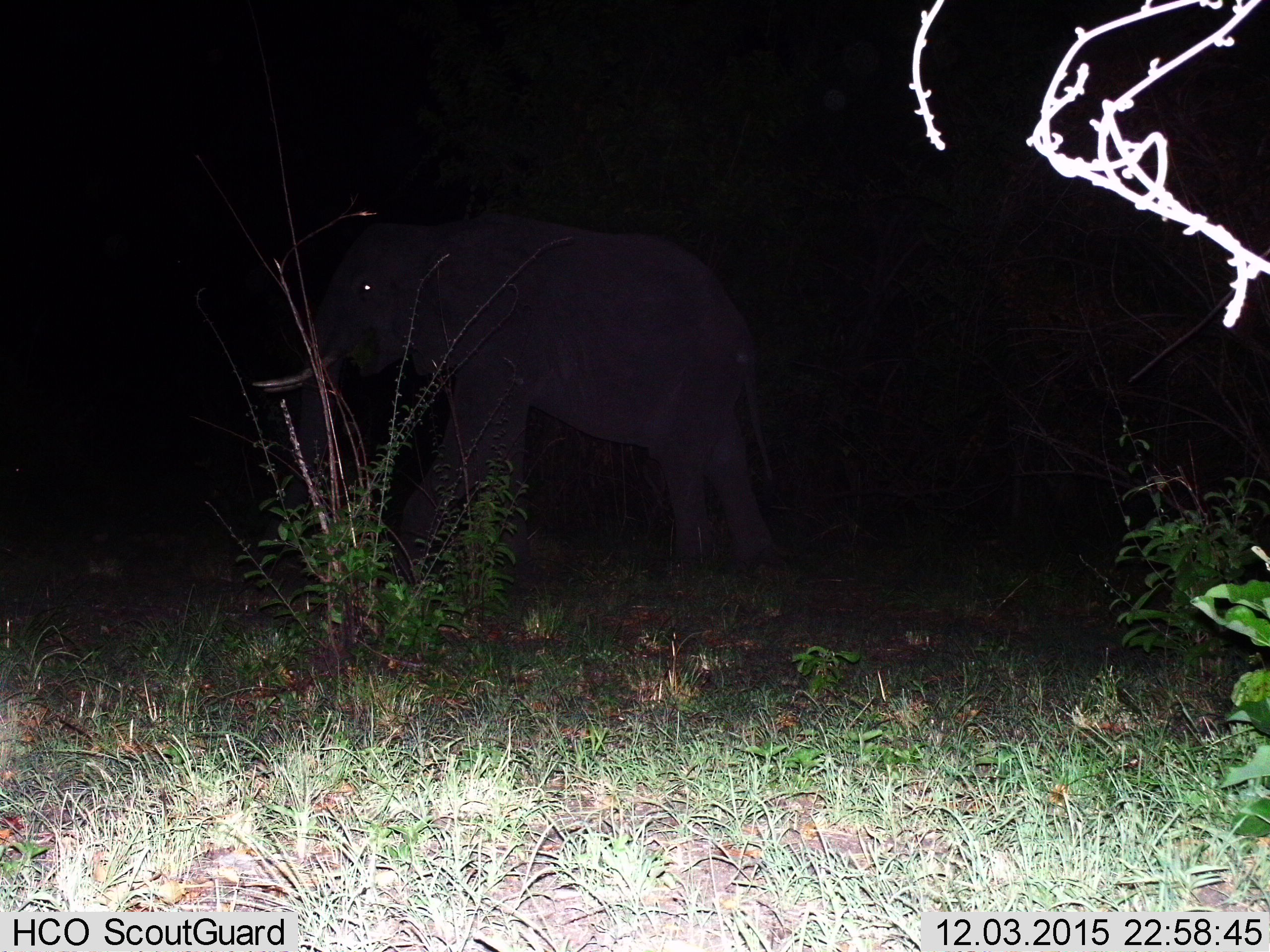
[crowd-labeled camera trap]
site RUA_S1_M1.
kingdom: Animalia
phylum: Chordata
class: Mammalia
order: Proboscidea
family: Elephantidae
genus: Loxodonta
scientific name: Loxodonta africana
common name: african bush elephant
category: elephant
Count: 1.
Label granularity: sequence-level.